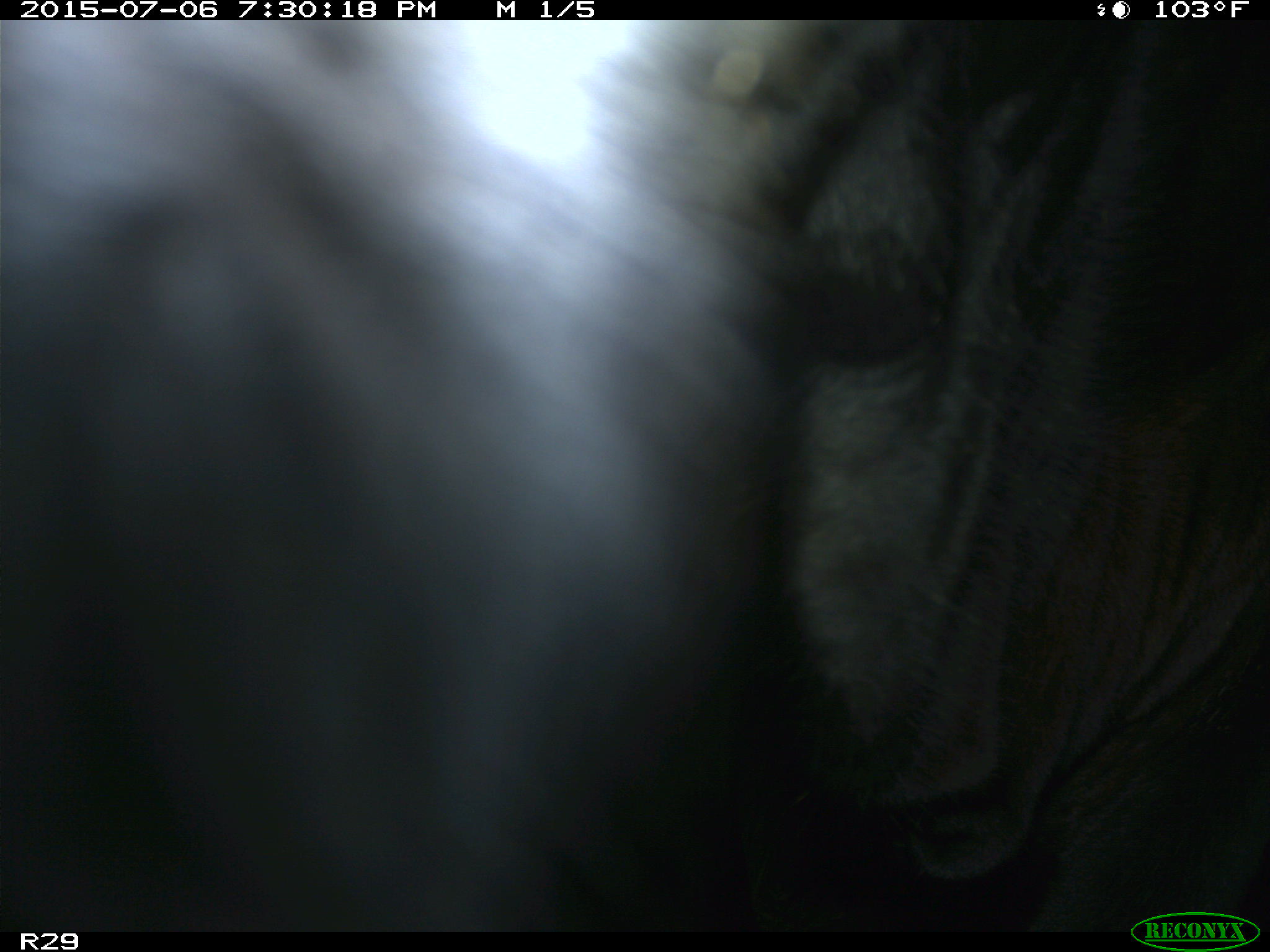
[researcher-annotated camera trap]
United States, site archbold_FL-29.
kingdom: Animalia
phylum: Chordata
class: Mammalia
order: Artiodactyla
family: Bovidae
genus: Bos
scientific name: Bos taurus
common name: domestic cow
Bos taurus (domestic cow).